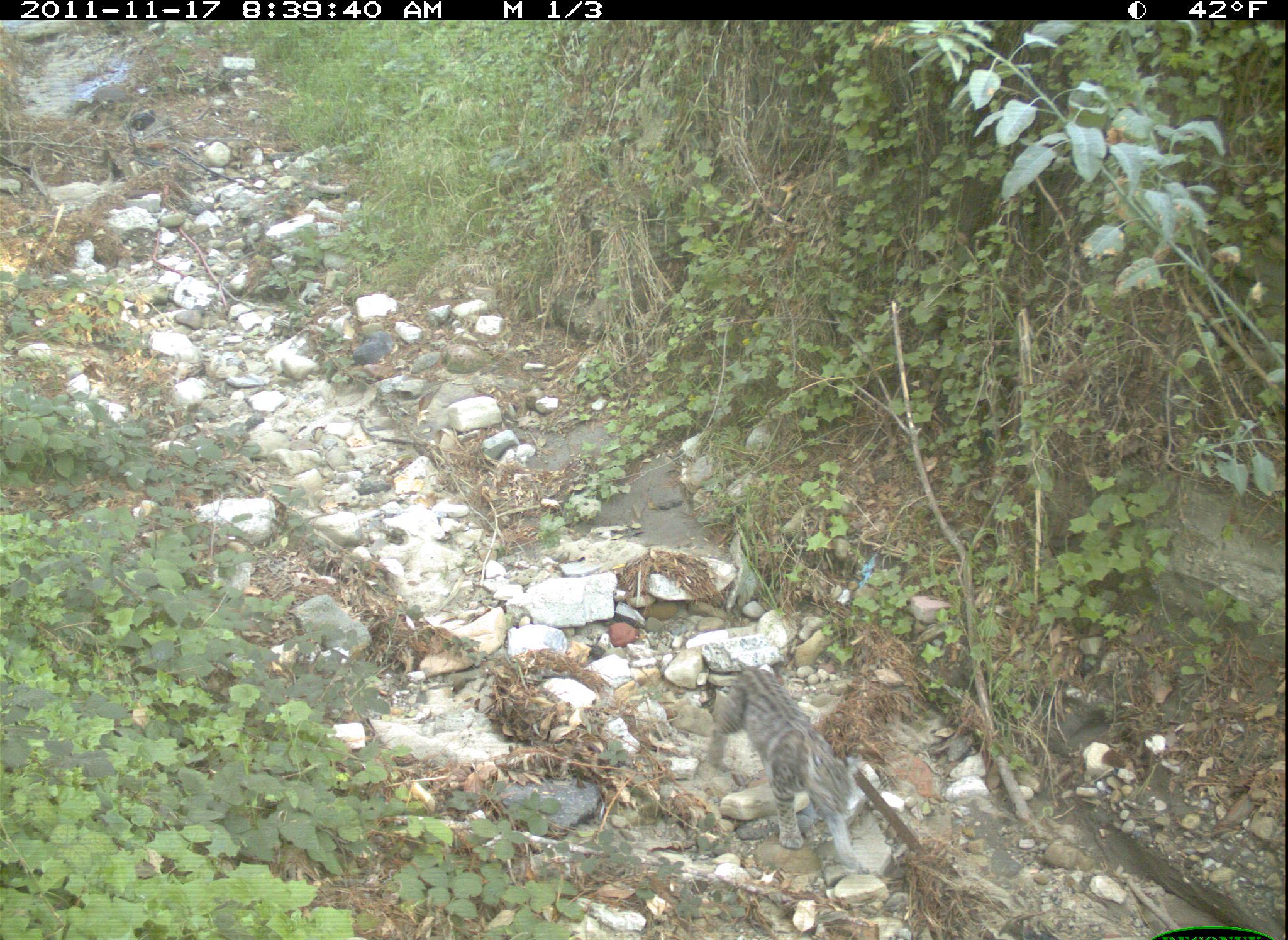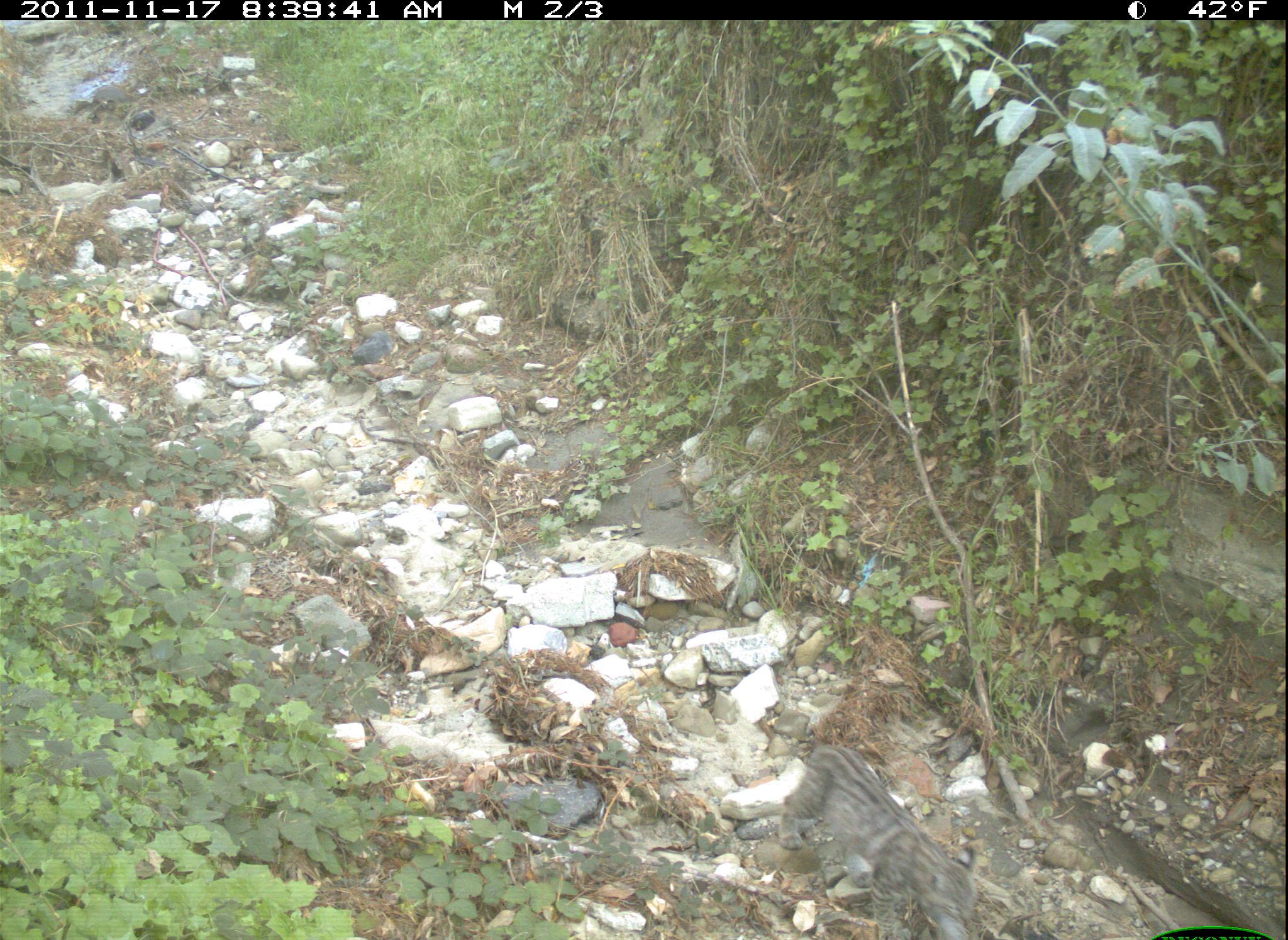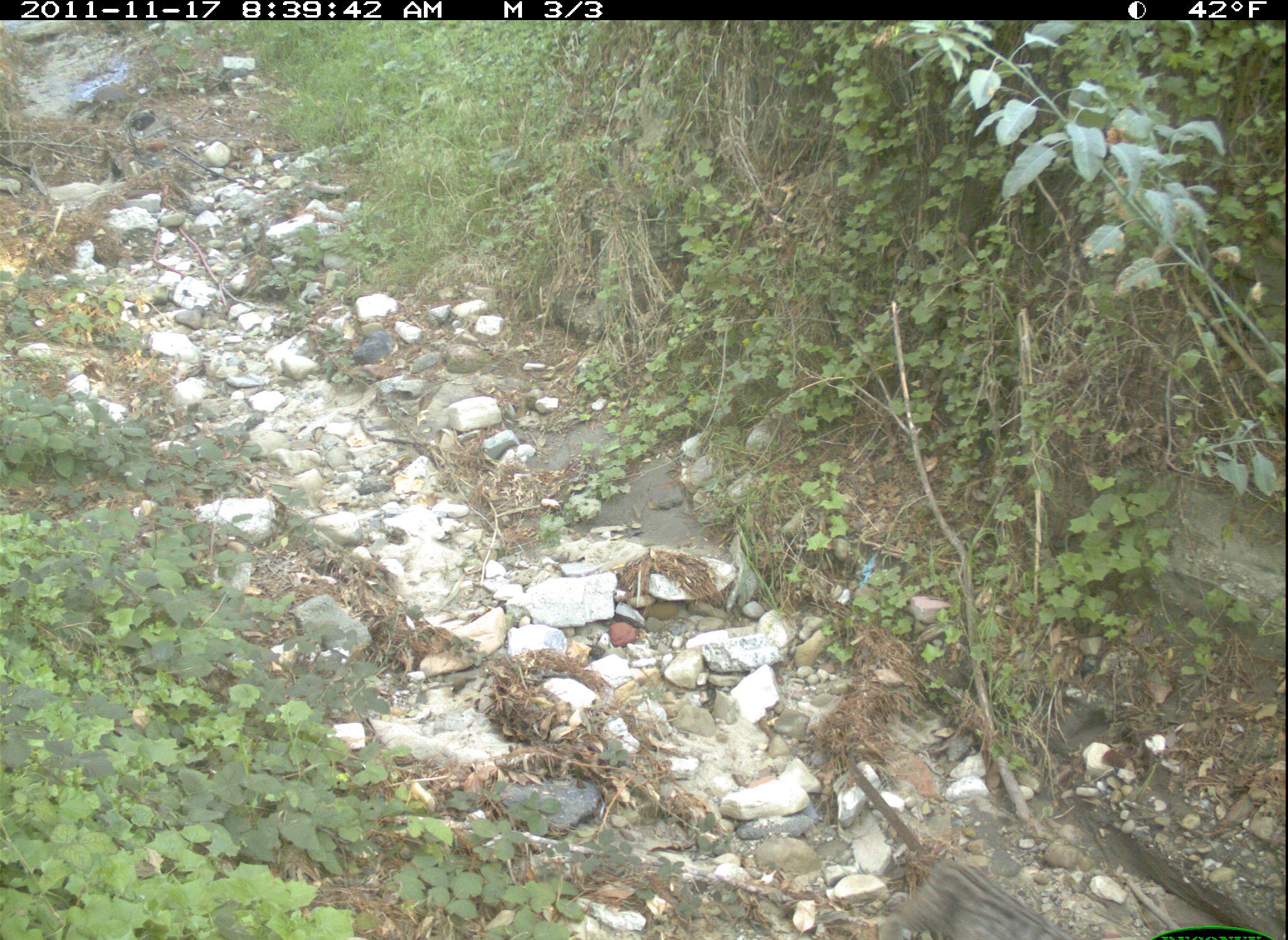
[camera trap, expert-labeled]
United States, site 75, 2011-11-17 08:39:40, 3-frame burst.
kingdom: Animalia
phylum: Chordata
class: Mammalia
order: Carnivora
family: Felidae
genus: Lynx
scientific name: Lynx rufus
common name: bobcat